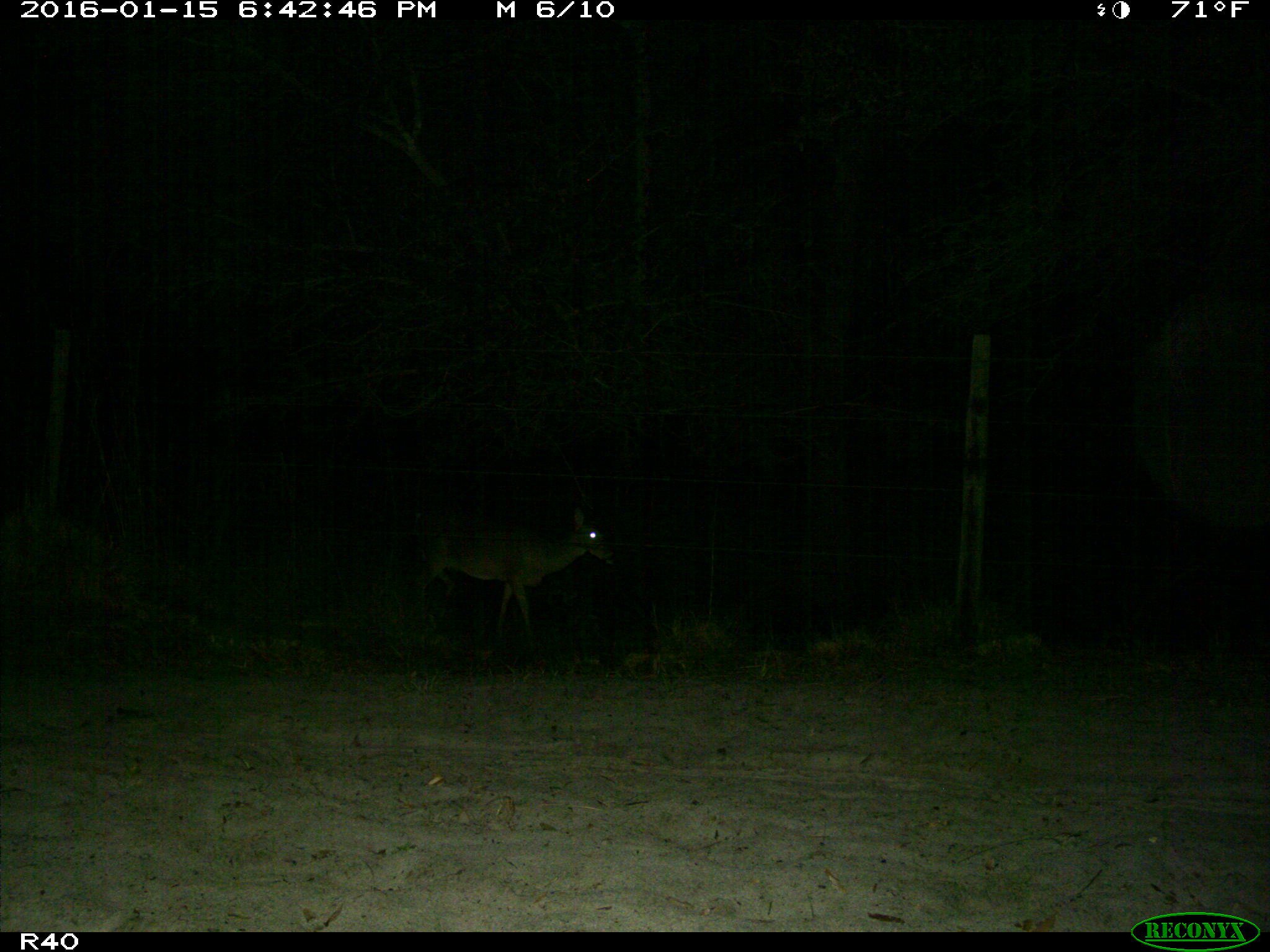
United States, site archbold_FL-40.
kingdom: Animalia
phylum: Chordata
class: Mammalia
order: Artiodactyla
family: Cervidae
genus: Odocoileus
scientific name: Odocoileus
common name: deer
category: unidentified deer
Unidentified deer (deer) (Odocoileus).